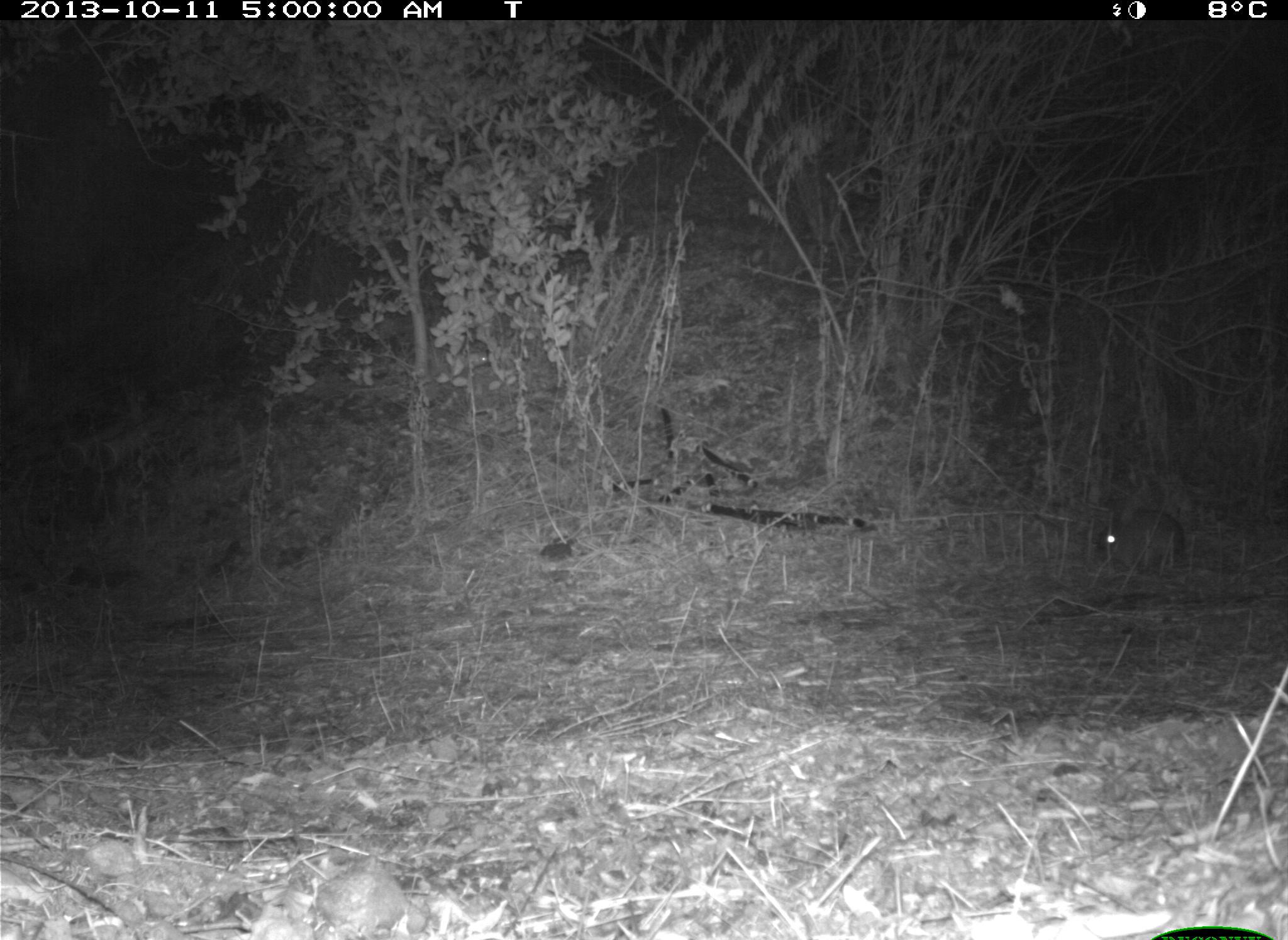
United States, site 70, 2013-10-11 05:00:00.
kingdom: Animalia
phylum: Chordata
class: Mammalia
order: Lagomorpha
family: Leporidae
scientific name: Leporidae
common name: rabbits and hares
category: rabbit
Rabbit (rabbits and hares) (Leporidae).